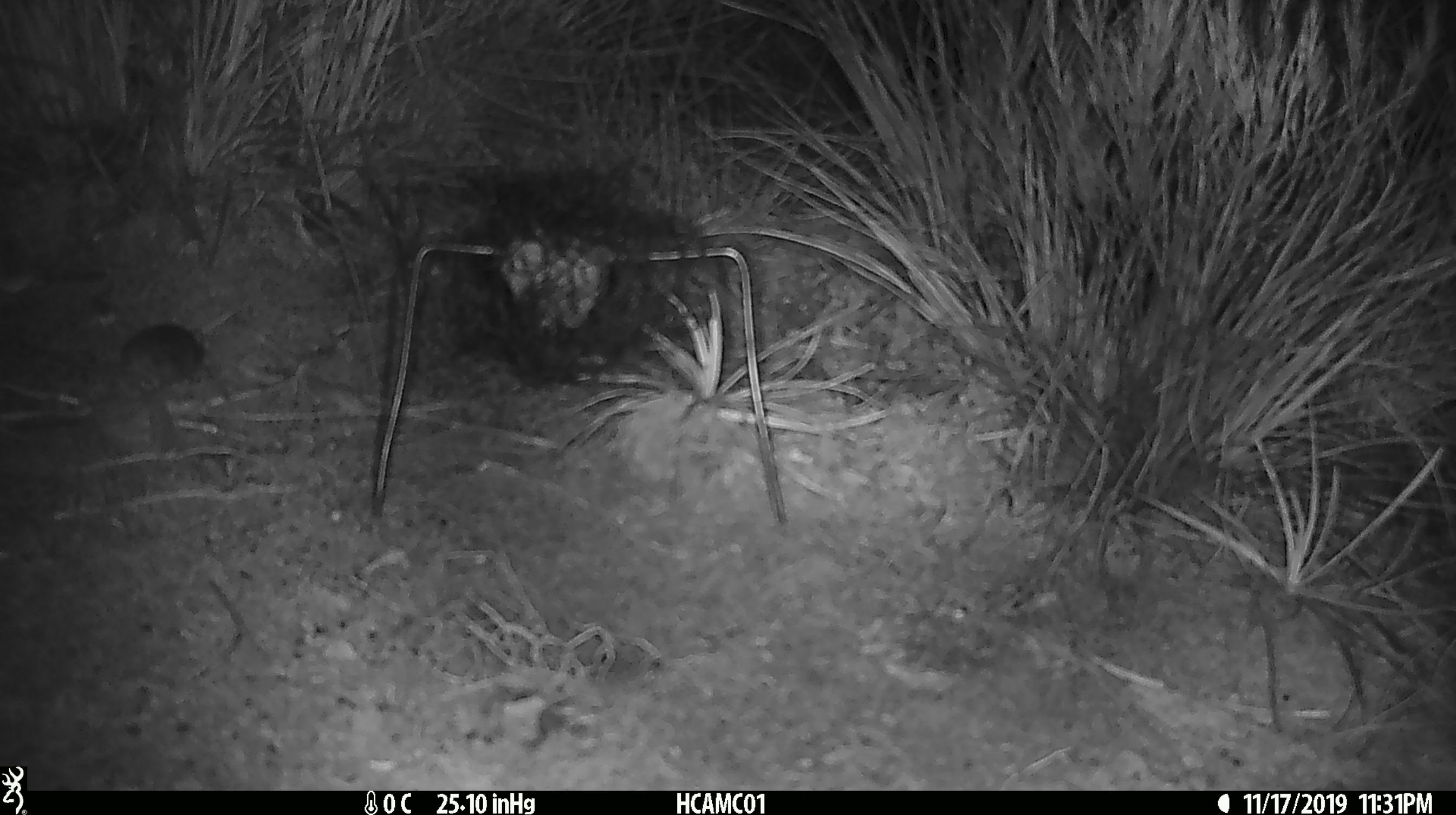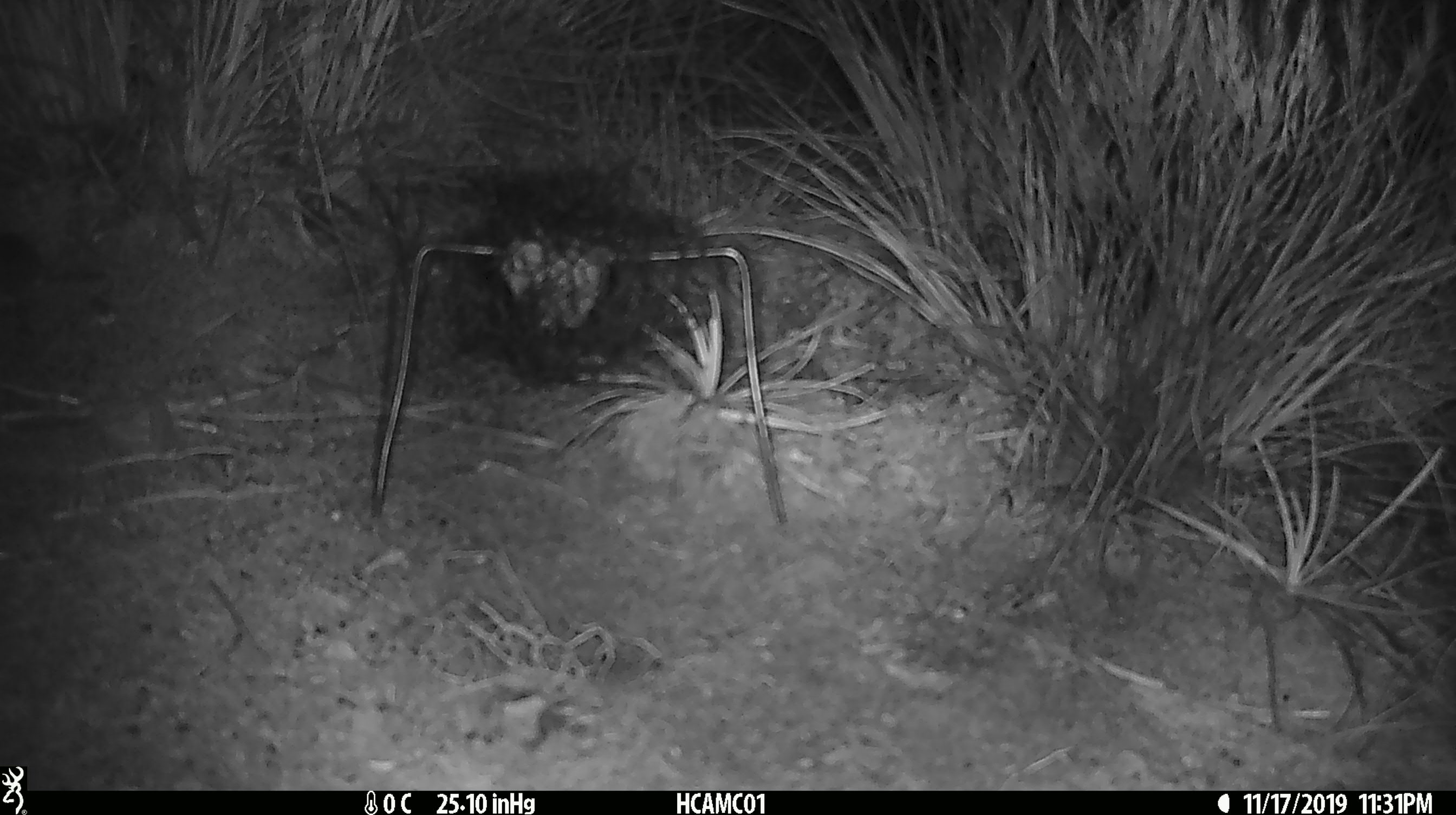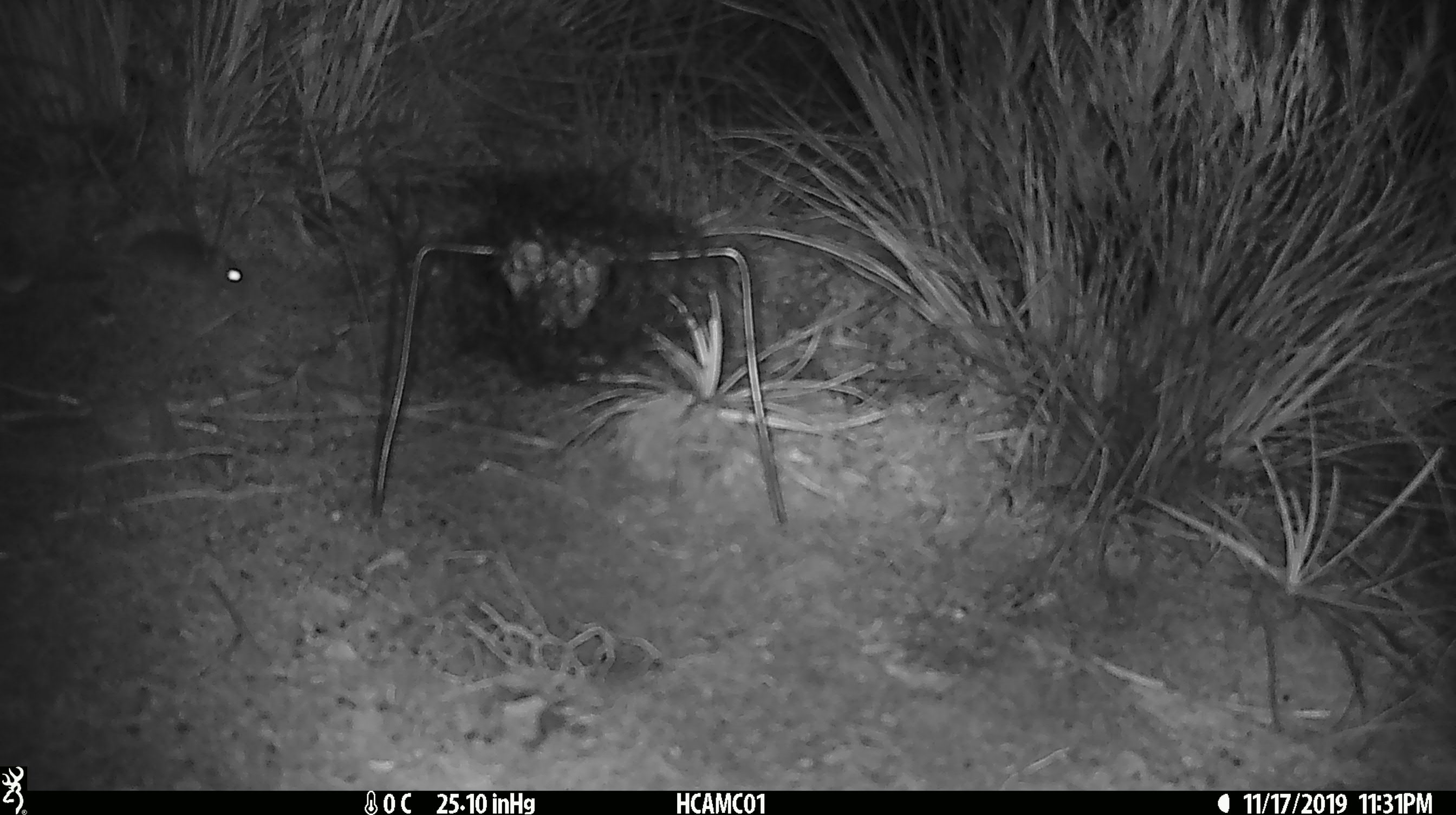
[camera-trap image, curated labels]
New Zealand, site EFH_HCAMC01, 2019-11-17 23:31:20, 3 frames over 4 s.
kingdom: Animalia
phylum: Chordata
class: Mammalia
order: Rodentia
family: Muridae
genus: Mus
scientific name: Mus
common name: mouse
Mouse (Mus).